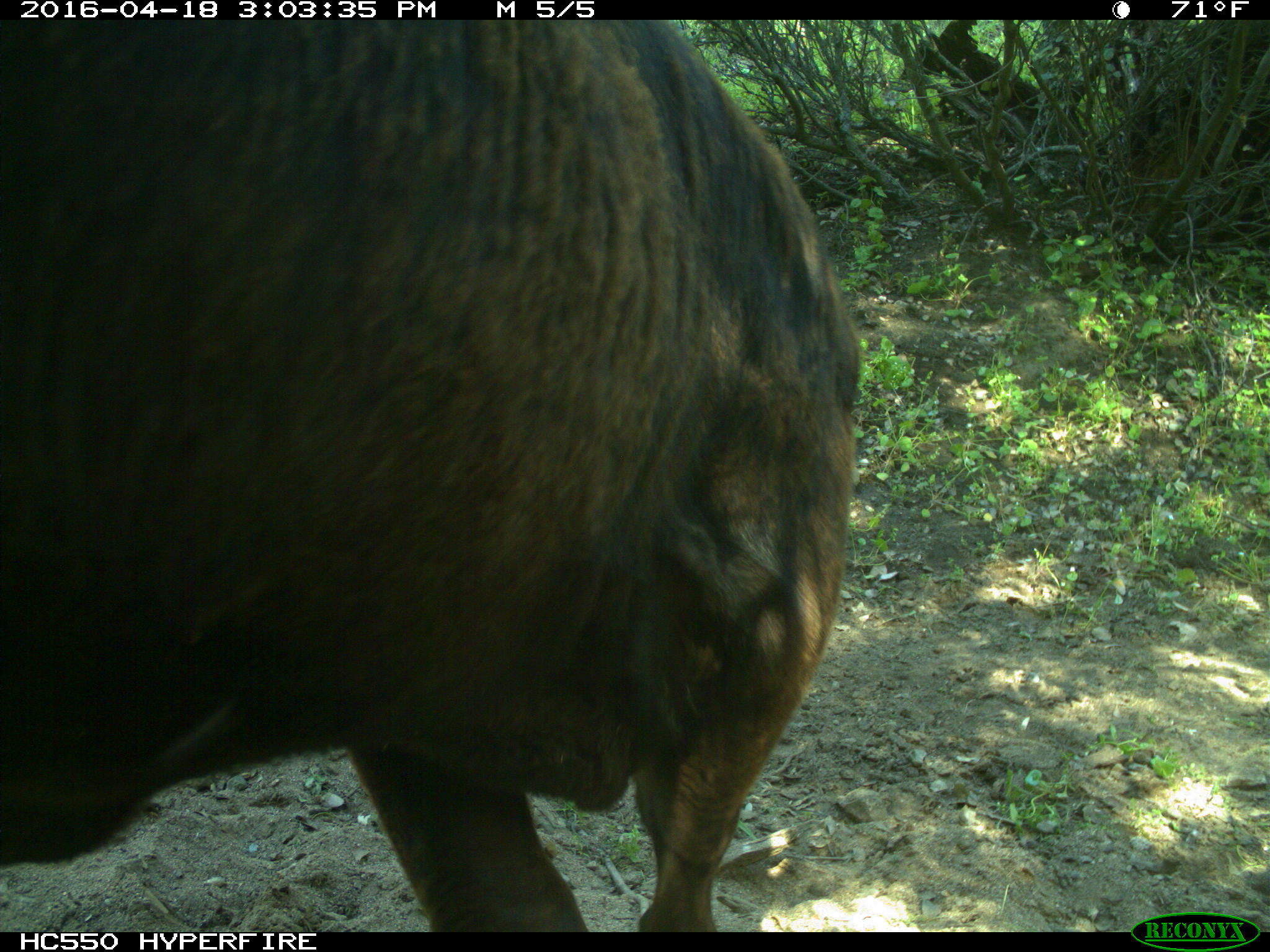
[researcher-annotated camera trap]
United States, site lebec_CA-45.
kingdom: Animalia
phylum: Chordata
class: Mammalia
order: Artiodactyla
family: Bovidae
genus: Bos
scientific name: Bos taurus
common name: domestic cow